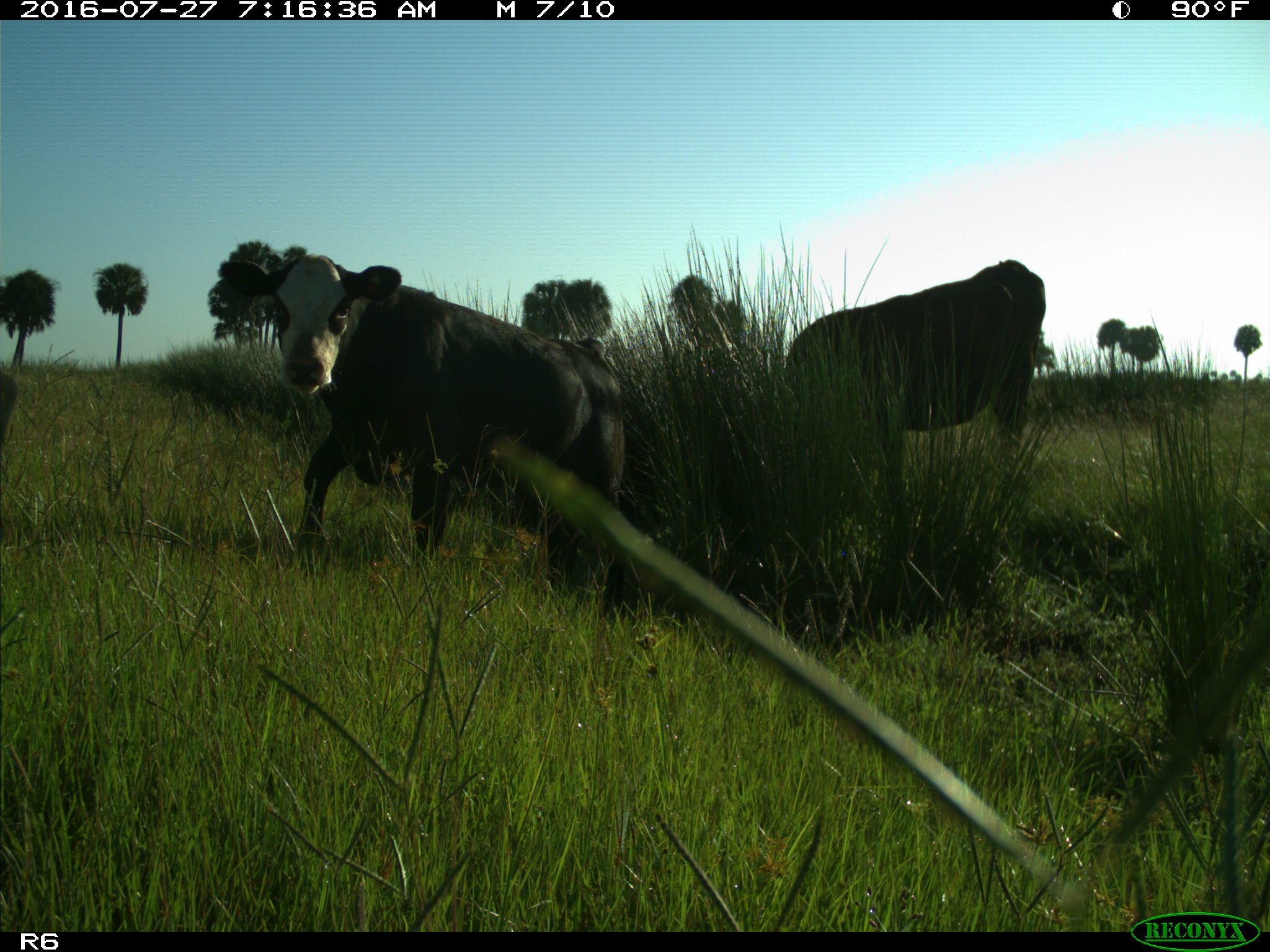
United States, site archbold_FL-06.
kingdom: Animalia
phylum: Chordata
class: Mammalia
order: Artiodactyla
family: Bovidae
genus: Bos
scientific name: Bos taurus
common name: domestic cow